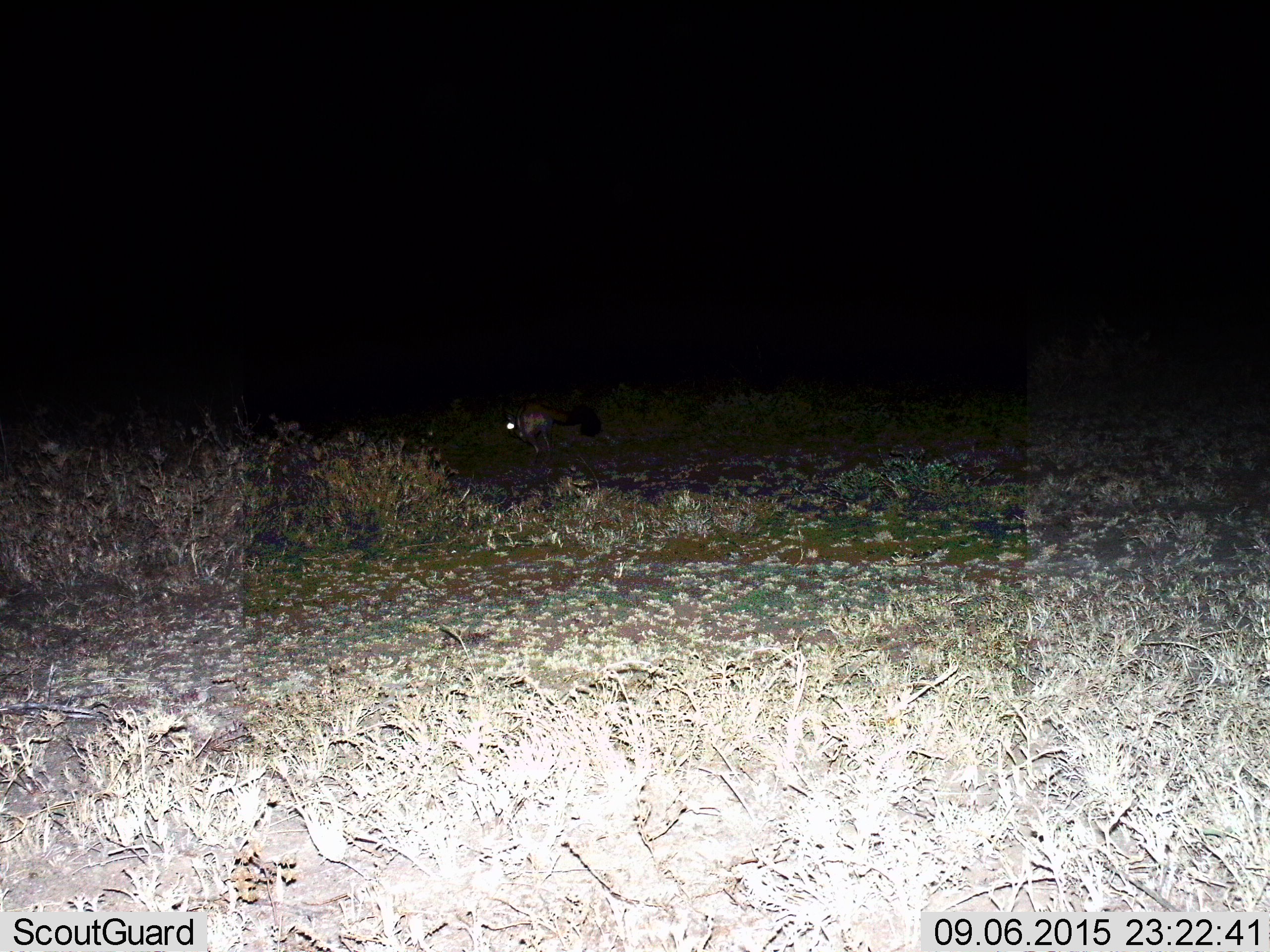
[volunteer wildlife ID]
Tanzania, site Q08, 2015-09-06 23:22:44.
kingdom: Animalia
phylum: Chordata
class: Mammalia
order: Rodentia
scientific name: Rodentia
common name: rodents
Rodents (Rodentia), count 1. Behavior (volunteer vote fractions): standing 0%, resting 0%, moving 100%, interacting 0%. Young present (vote fraction): 0%. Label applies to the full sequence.